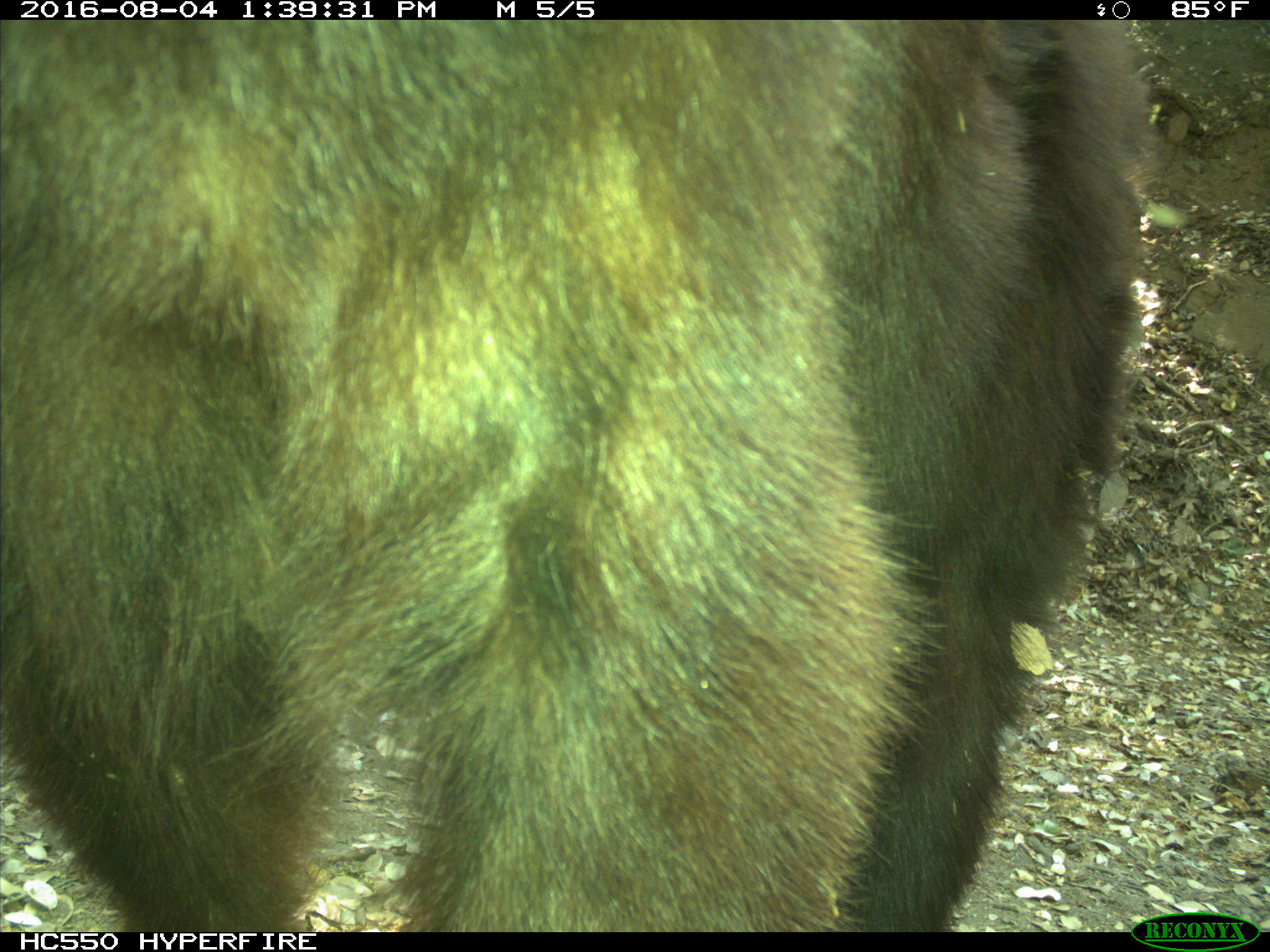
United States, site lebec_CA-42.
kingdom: Animalia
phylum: Chordata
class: Mammalia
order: Carnivora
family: Ursidae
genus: Ursus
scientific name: Ursus americanus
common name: american black bear